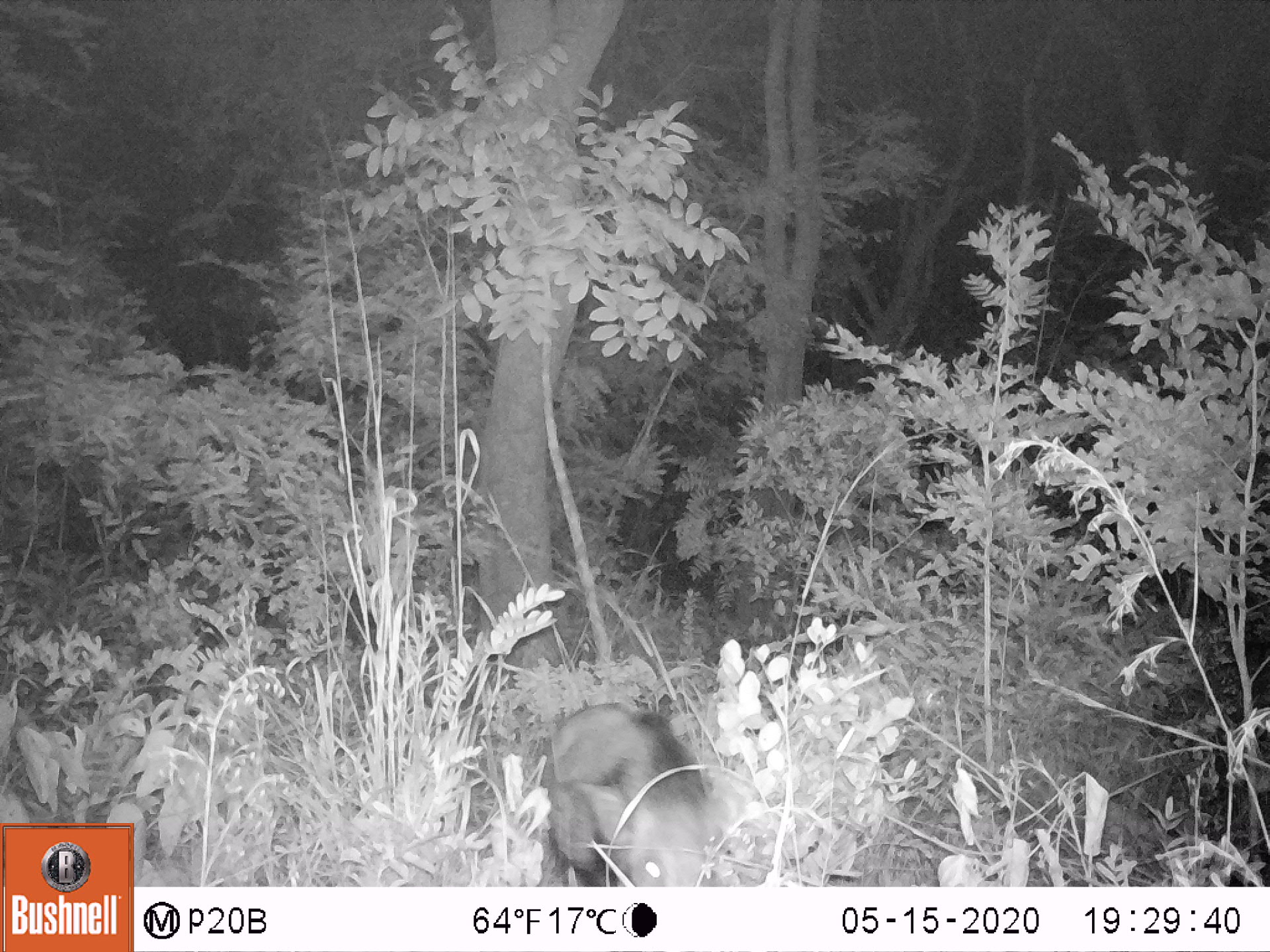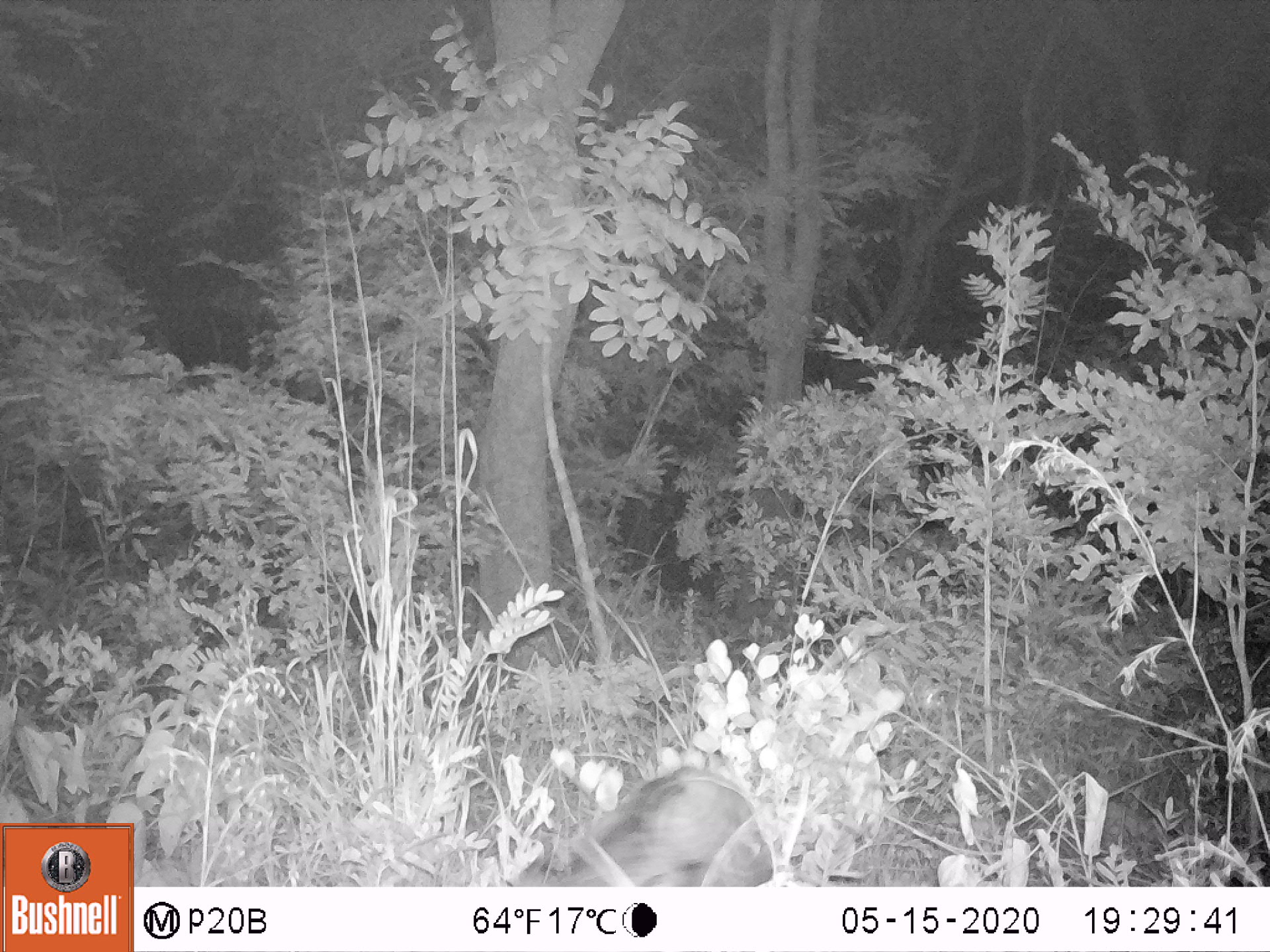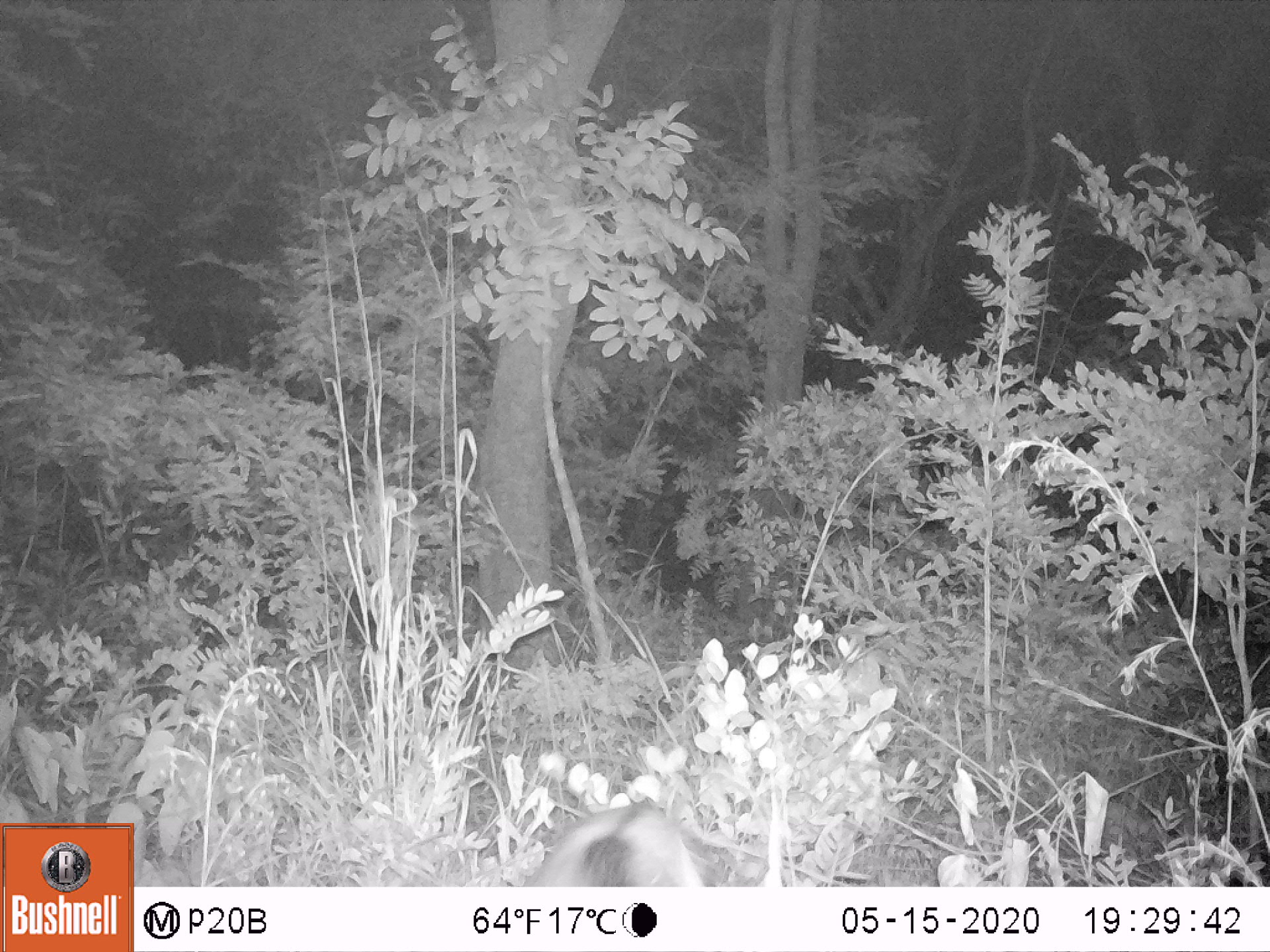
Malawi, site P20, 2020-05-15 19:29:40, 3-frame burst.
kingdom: Animalia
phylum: Chordata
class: Mammalia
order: Artiodactyla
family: Suidae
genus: Potamochoerus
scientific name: Potamochoerus larvatus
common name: bushpig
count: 1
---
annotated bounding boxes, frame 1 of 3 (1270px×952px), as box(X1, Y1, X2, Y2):
bushpig: box(537, 699, 735, 887)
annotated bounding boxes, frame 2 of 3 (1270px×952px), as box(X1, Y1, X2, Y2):
bushpig: box(510, 759, 783, 885)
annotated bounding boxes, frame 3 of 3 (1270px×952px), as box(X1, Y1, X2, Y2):
bushpig: box(528, 798, 734, 883)